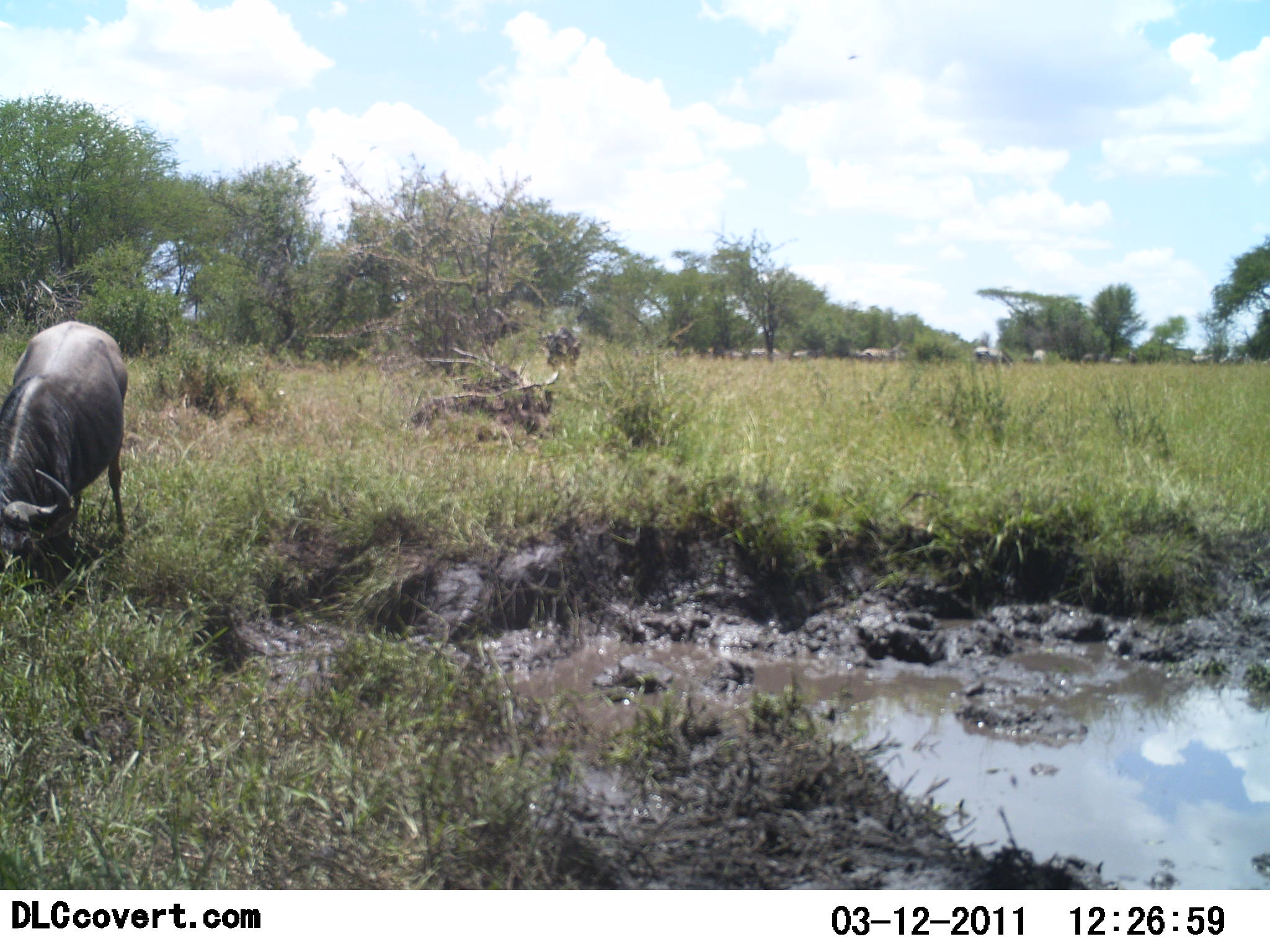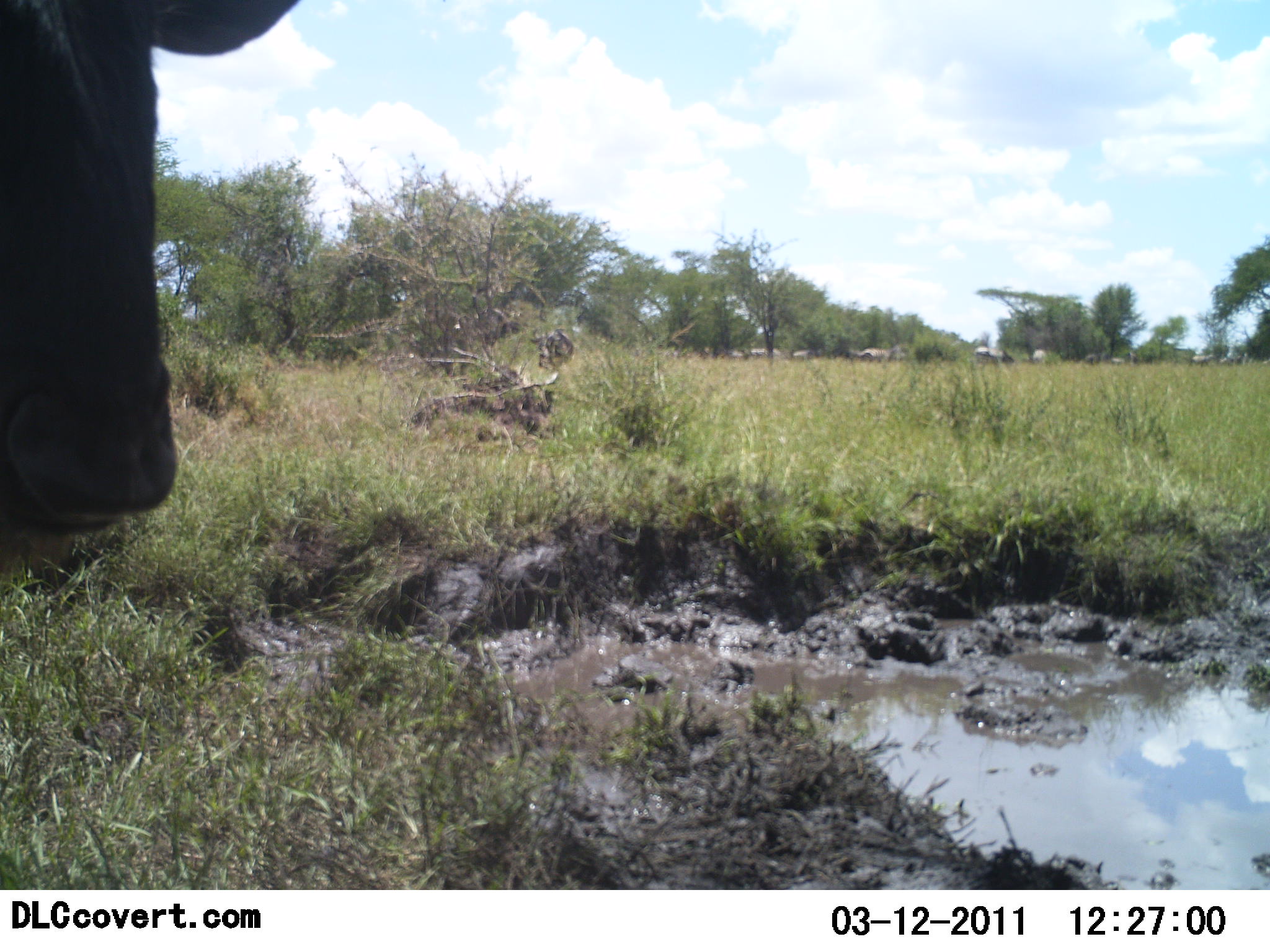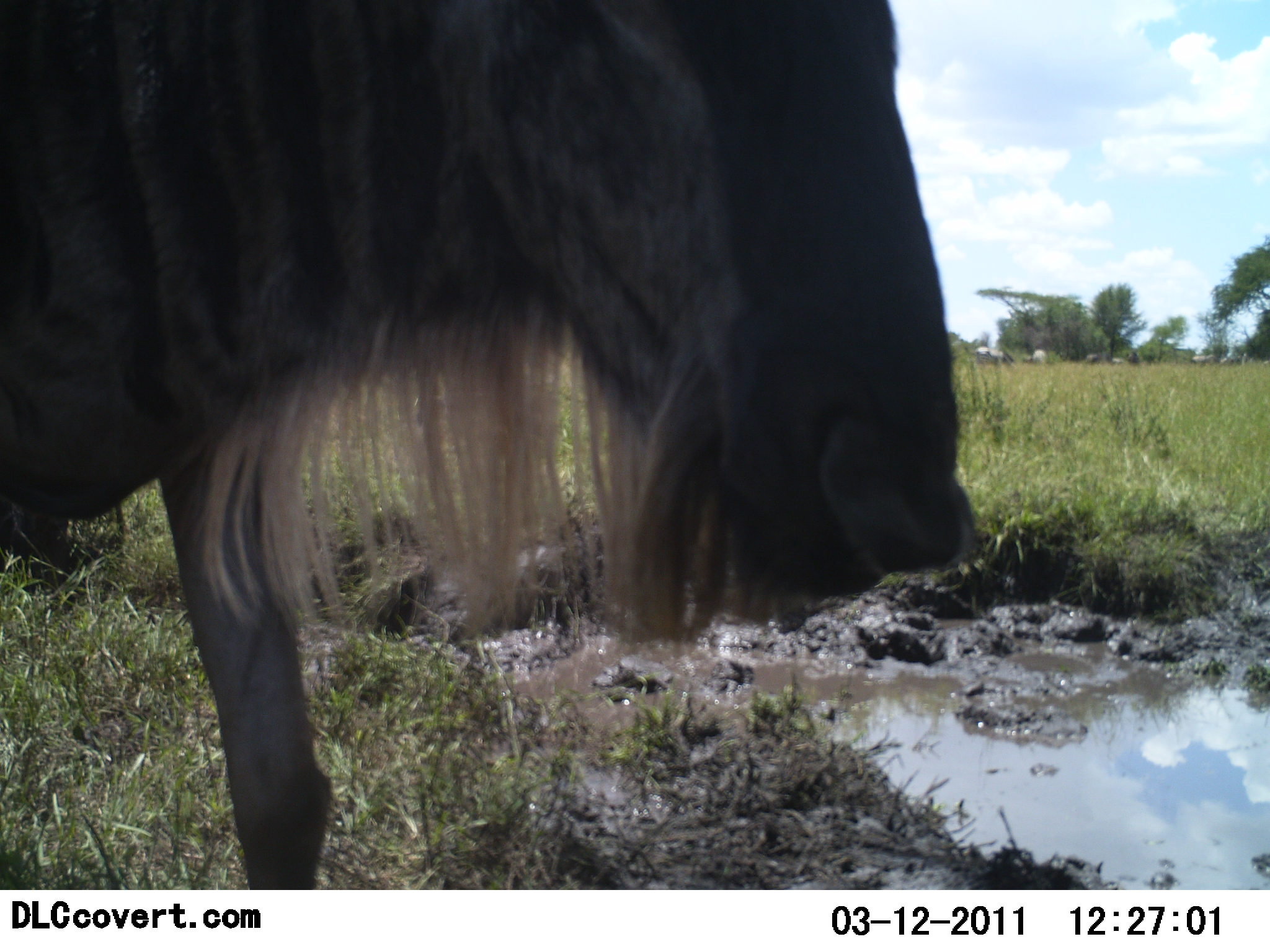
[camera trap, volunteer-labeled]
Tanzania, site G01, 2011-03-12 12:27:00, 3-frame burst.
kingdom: Animalia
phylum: Chordata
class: Mammalia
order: Artiodactyla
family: Bovidae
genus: Connochaetes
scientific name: Connochaetes taurinus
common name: blue wildebeest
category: wildebeest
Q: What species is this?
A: Wildebeest (blue wildebeest) (Connochaetes taurinus).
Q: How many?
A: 3.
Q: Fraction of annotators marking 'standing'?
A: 54%.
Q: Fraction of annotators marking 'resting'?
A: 15%.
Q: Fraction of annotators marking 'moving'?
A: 85%.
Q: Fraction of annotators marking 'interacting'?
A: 0%.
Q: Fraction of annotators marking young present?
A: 0%.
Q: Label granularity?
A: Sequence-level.